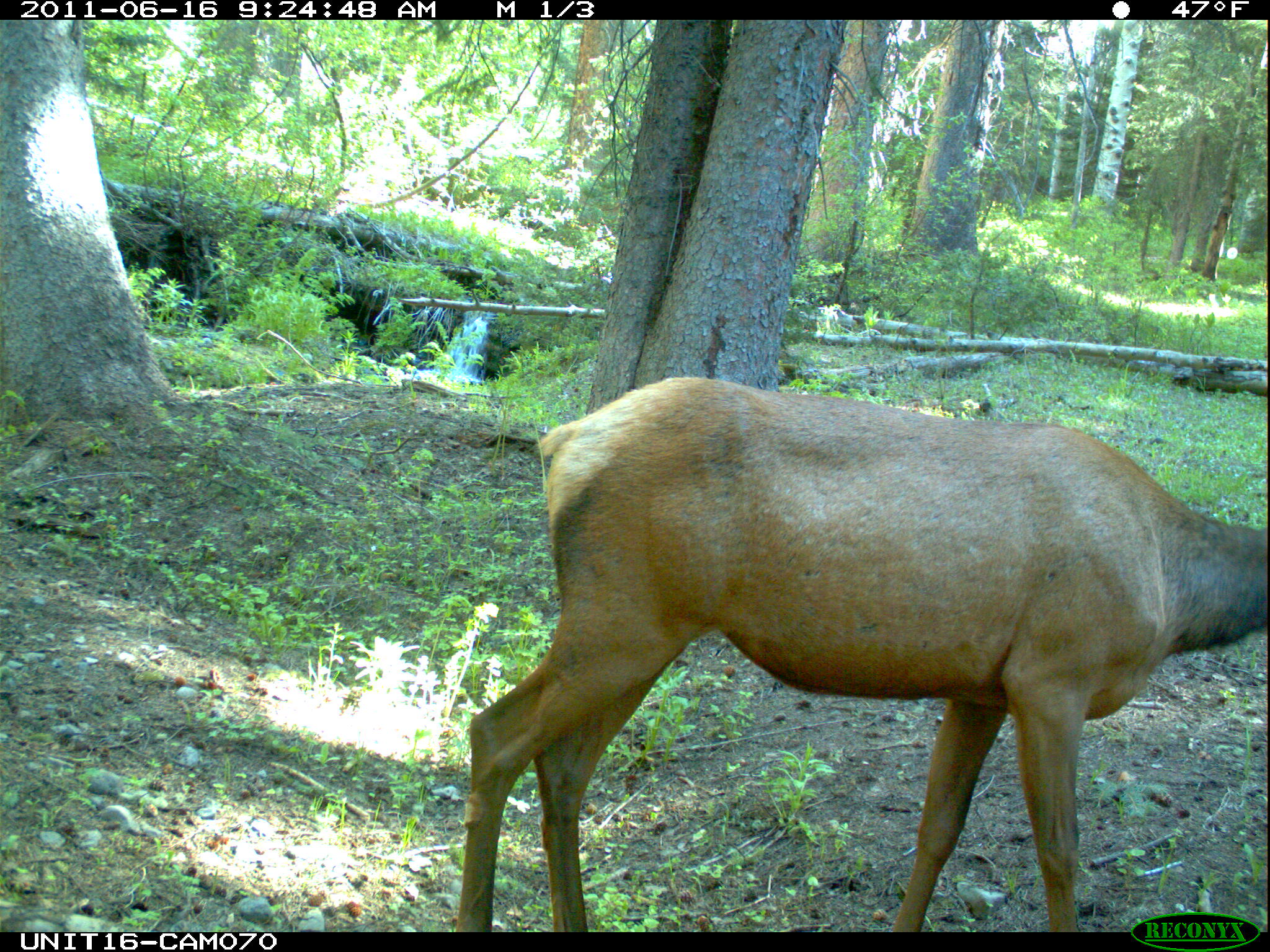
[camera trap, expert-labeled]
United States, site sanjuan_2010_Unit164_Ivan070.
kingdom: Animalia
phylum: Chordata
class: Mammalia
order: Artiodactyla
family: Cervidae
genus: Cervus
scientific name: Cervus elaphus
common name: red deer